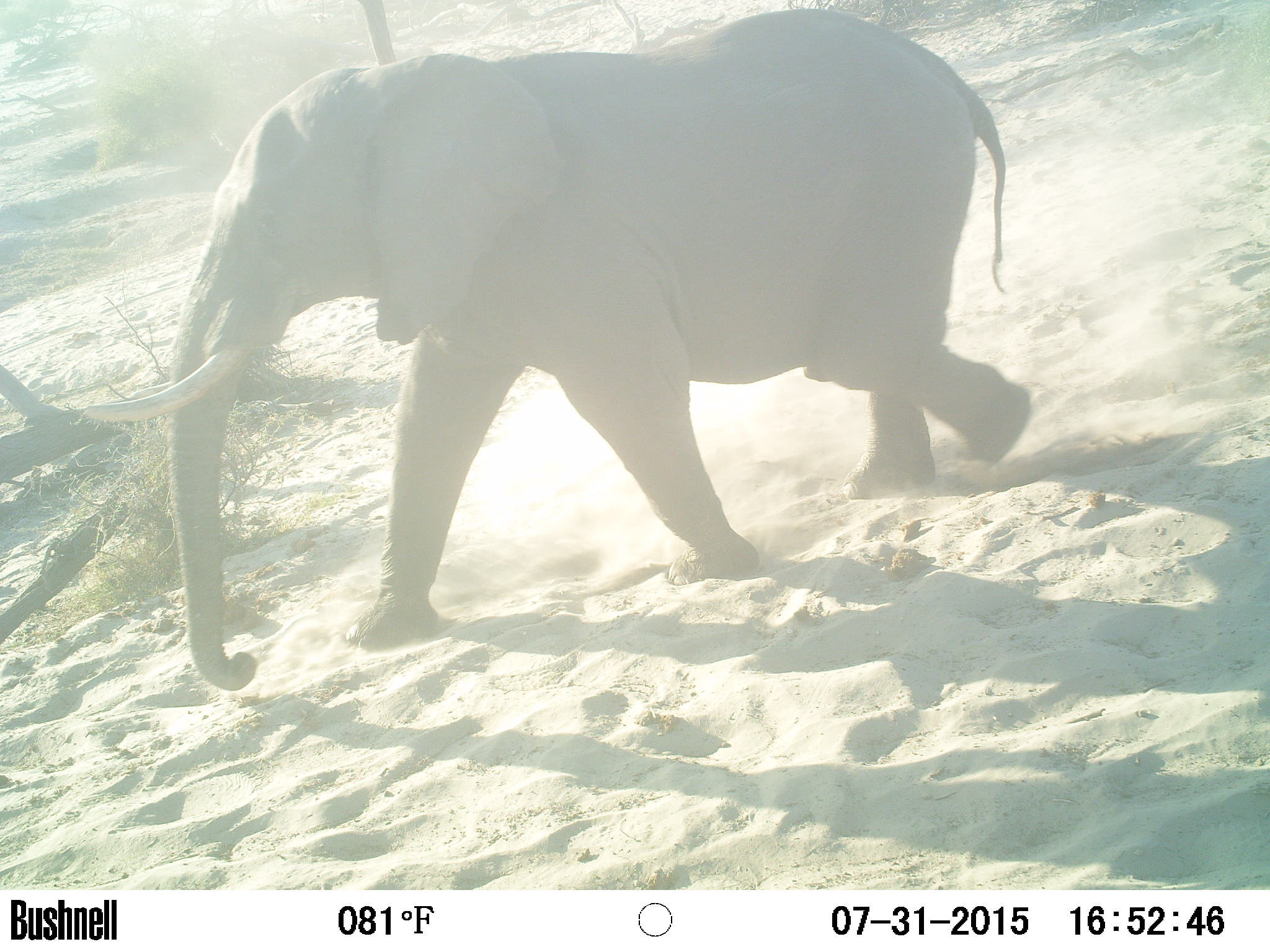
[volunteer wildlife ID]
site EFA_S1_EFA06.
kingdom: Animalia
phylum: Chordata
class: Mammalia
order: Proboscidea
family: Elephantidae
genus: Loxodonta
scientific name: Loxodonta africana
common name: african bush elephant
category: elephant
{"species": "elephant (african bush elephant) (Loxodonta africana)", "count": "1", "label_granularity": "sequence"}